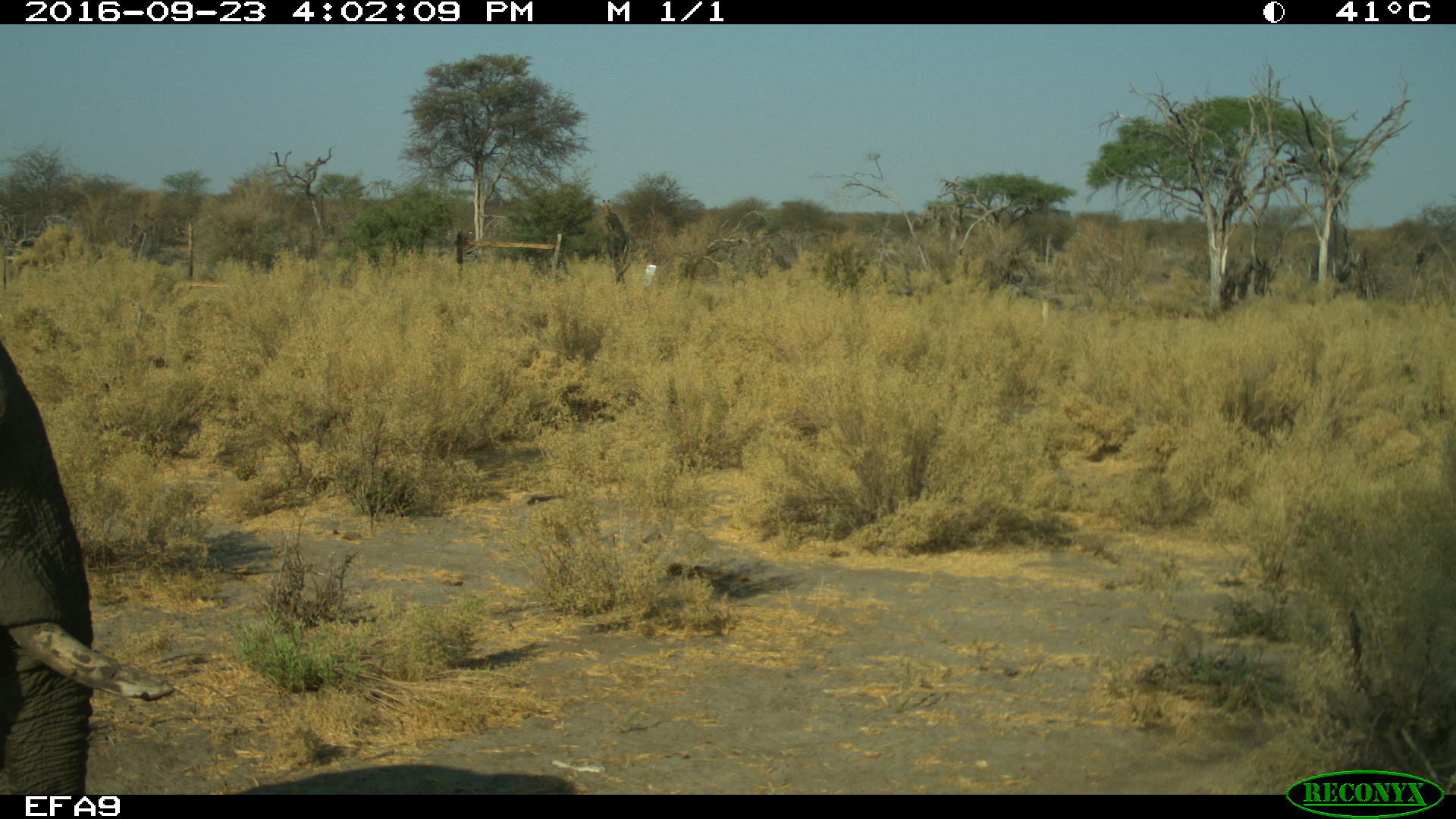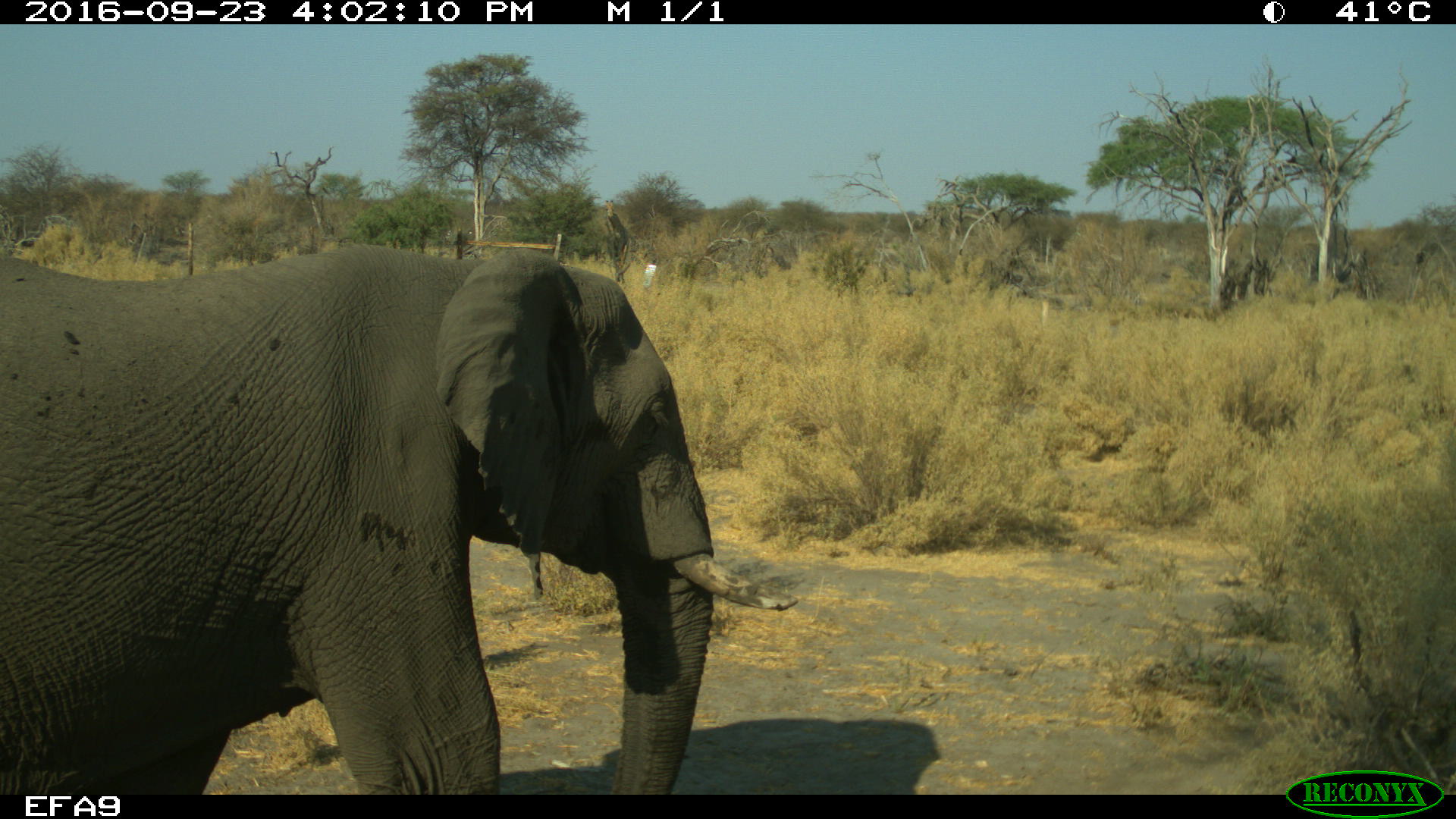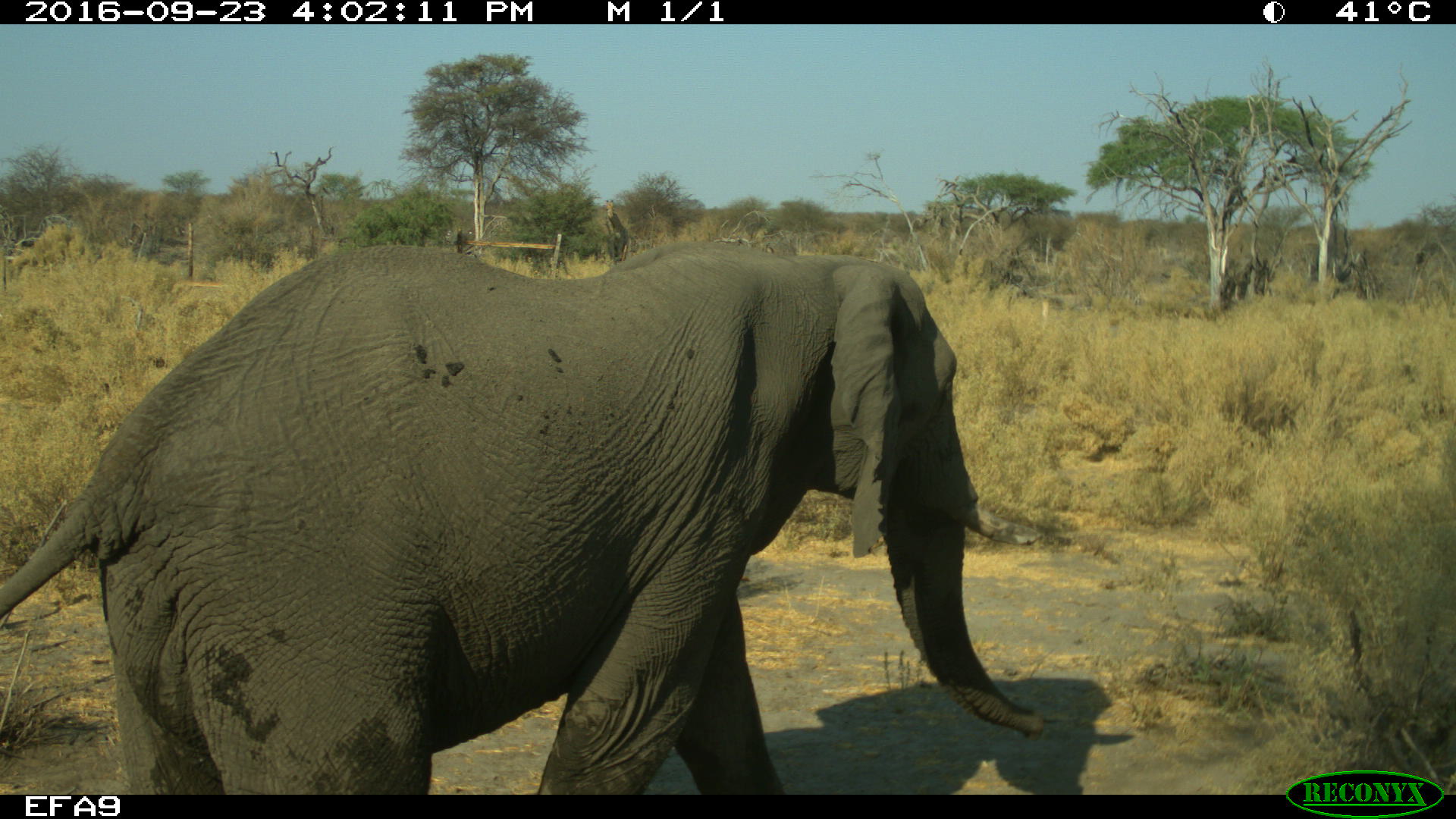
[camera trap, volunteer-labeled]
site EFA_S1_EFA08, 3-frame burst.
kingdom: Animalia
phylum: Chordata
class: Mammalia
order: Proboscidea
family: Elephantidae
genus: Loxodonta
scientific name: Loxodonta africana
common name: african bush elephant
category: elephant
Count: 1.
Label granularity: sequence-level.